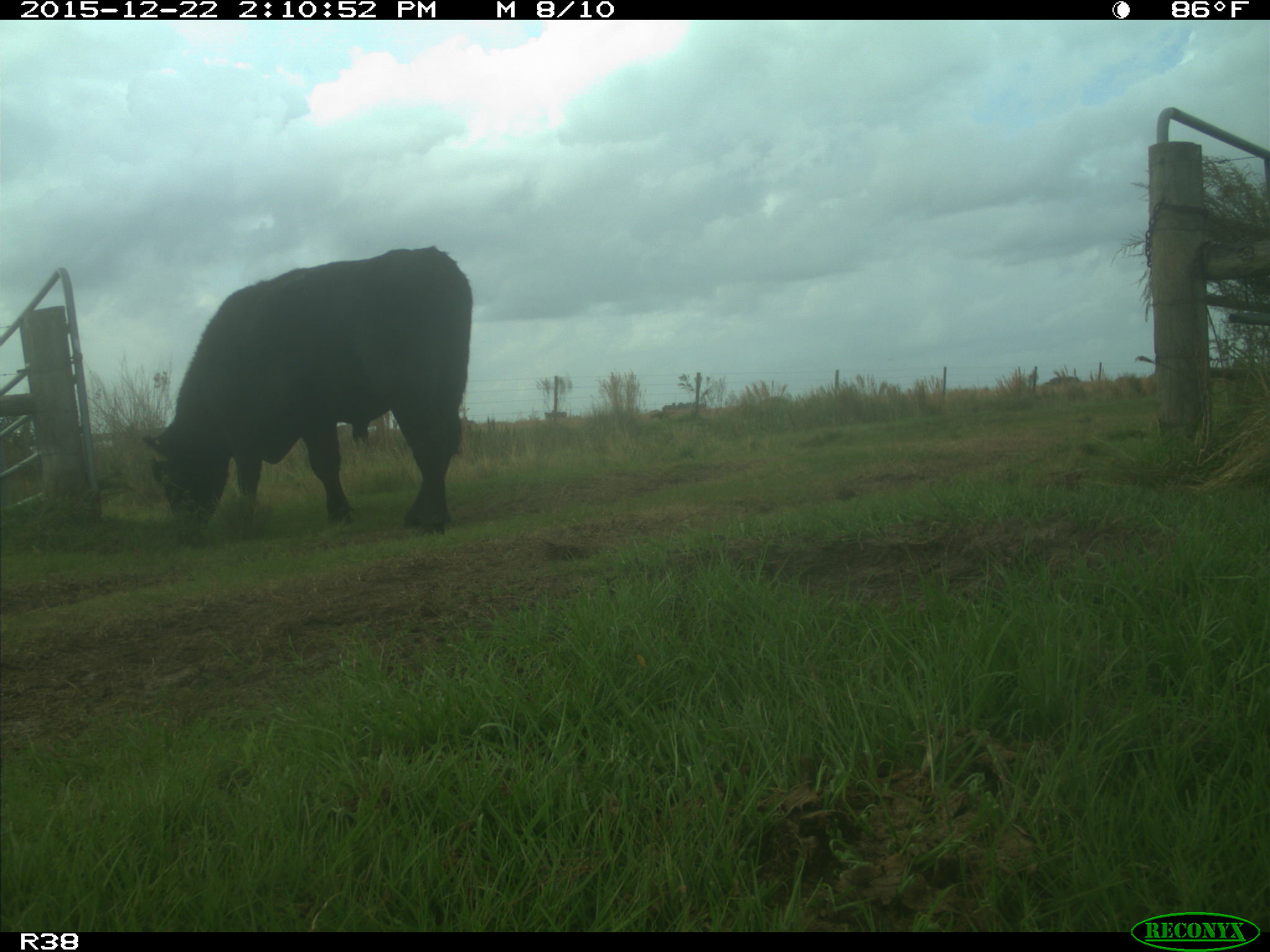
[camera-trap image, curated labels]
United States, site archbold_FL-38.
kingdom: Animalia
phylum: Chordata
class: Mammalia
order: Artiodactyla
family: Bovidae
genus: Bos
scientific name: Bos taurus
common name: domestic cow